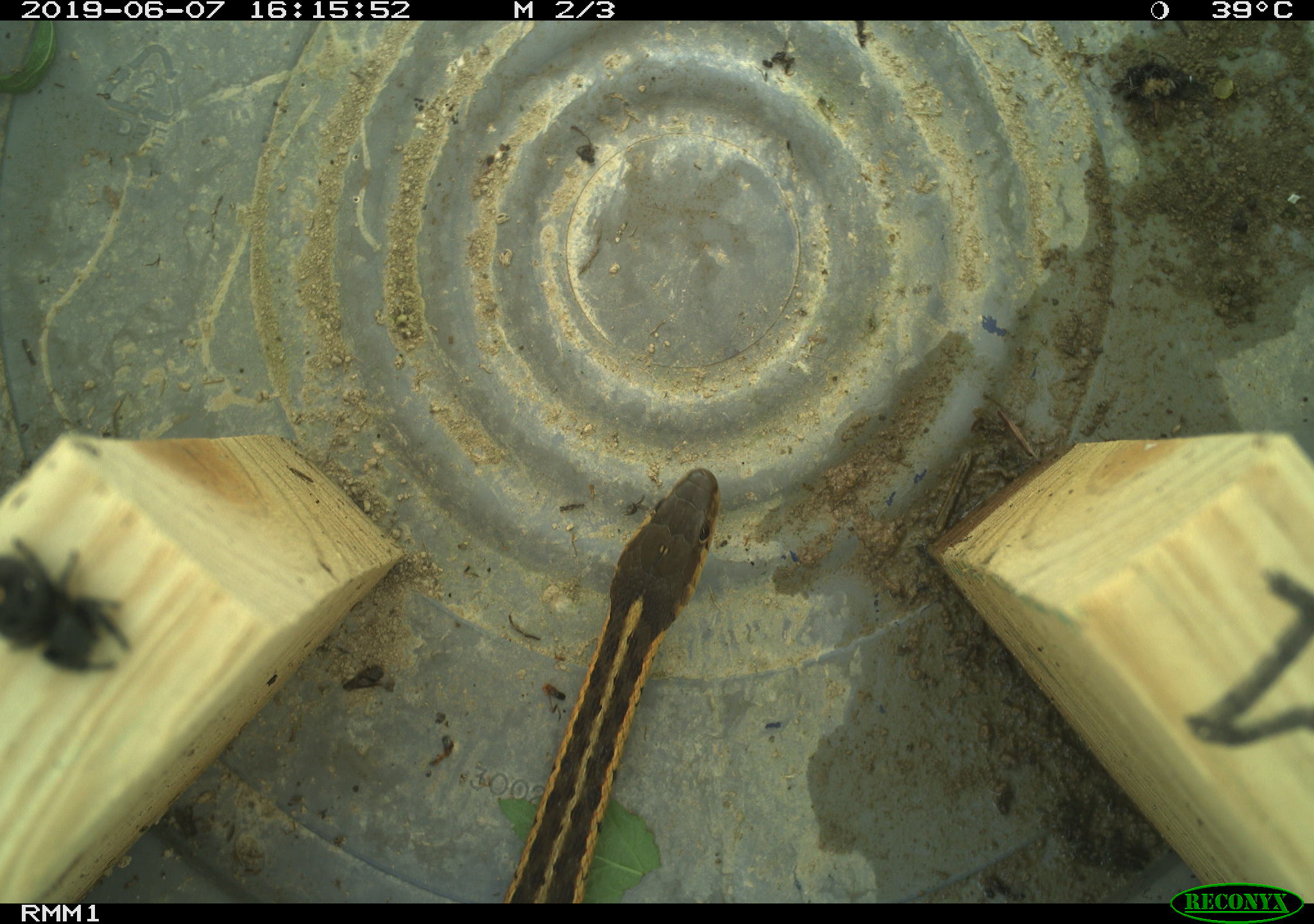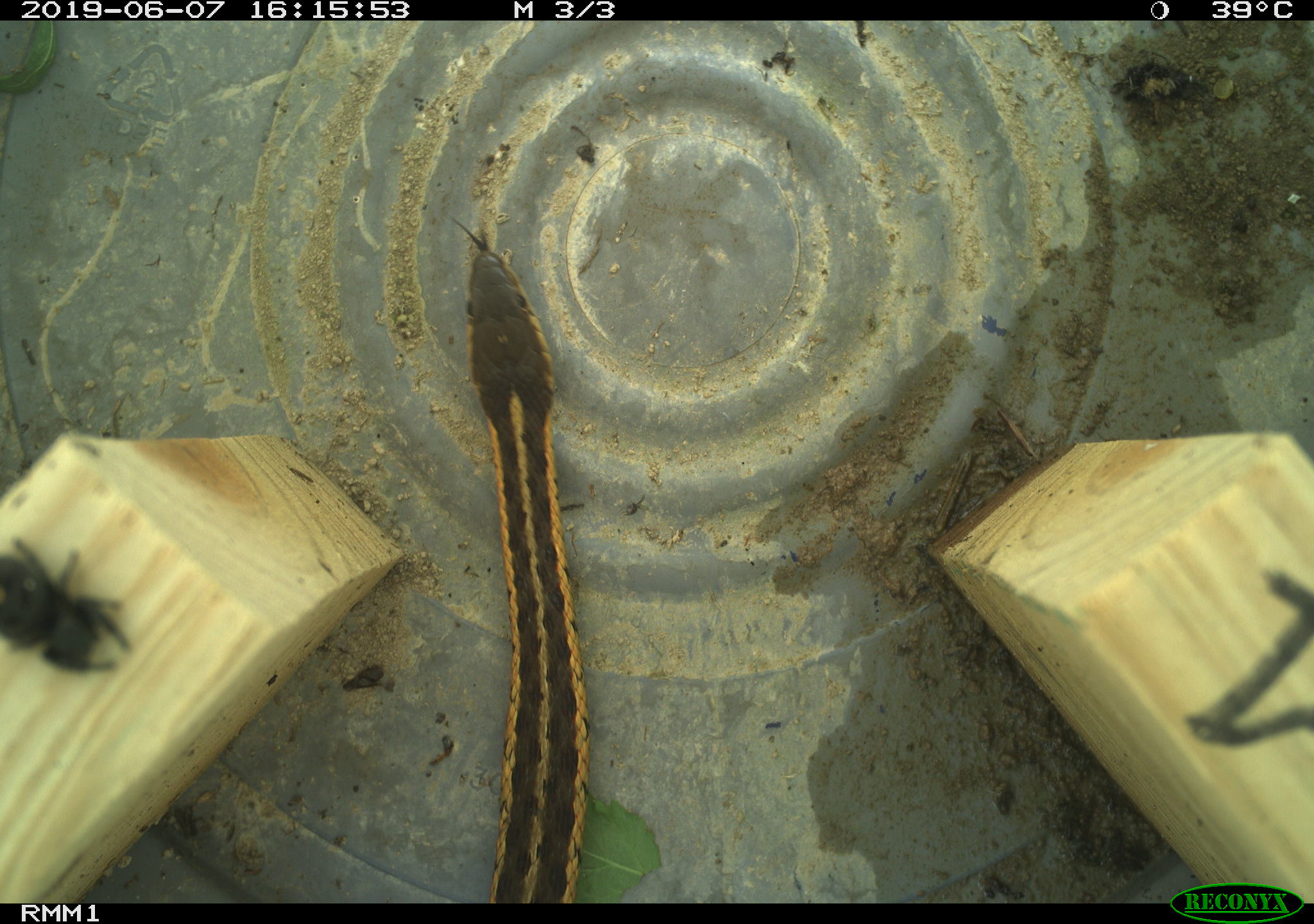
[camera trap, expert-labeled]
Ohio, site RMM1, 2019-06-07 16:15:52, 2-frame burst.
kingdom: Animalia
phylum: Chordata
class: Reptilia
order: Squamata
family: Colubridae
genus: Thamnophis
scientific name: Thamnophis sirtalis sirtalis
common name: eastern gartersnake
Eastern gartersnake (Thamnophis sirtalis sirtalis).